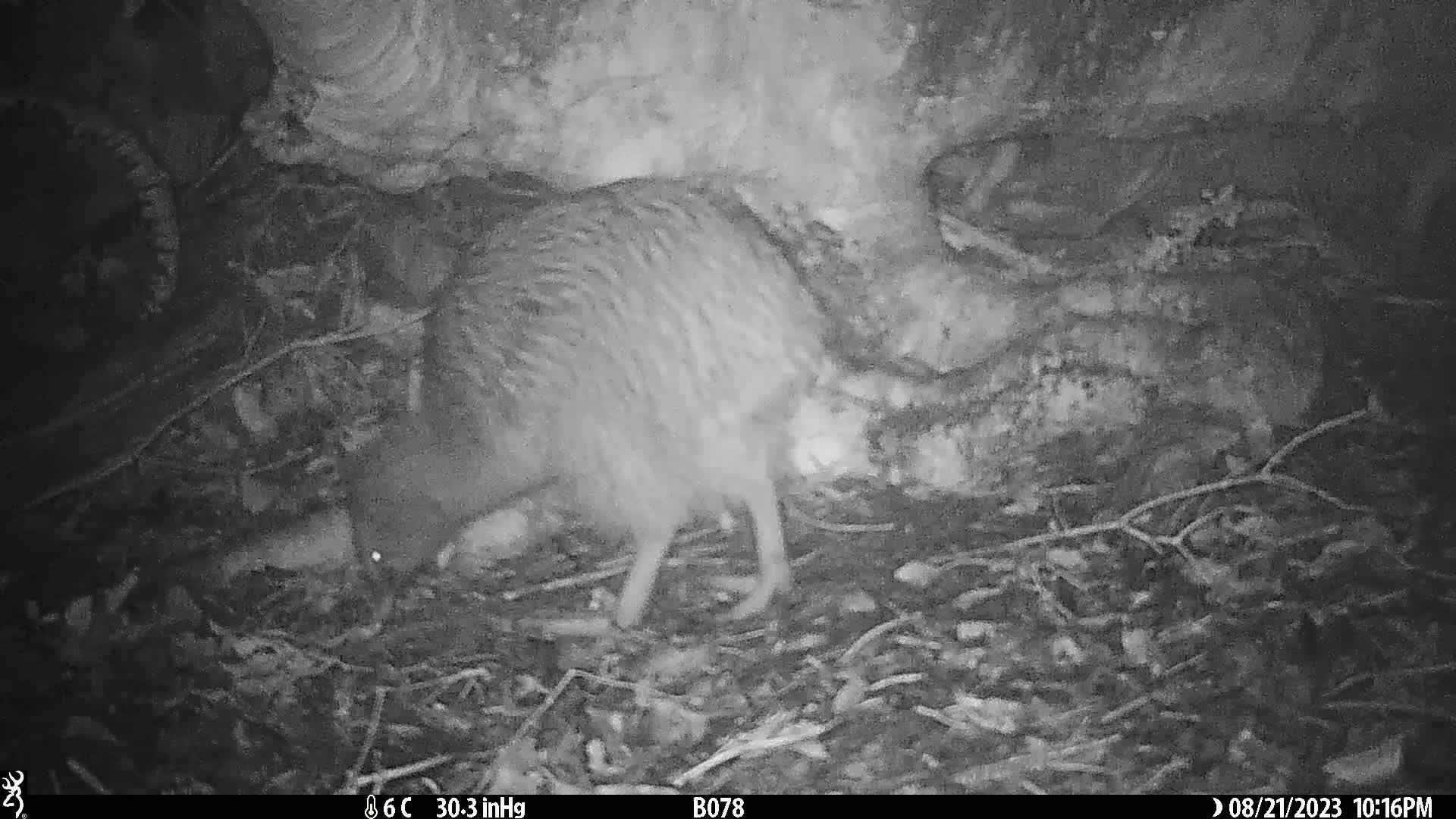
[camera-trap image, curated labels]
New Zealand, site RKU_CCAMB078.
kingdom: Animalia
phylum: Chordata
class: Aves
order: Apterygiformes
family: Apterygidae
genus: Apteryx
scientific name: Apteryx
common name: kiwi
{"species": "kiwi (Apteryx)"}